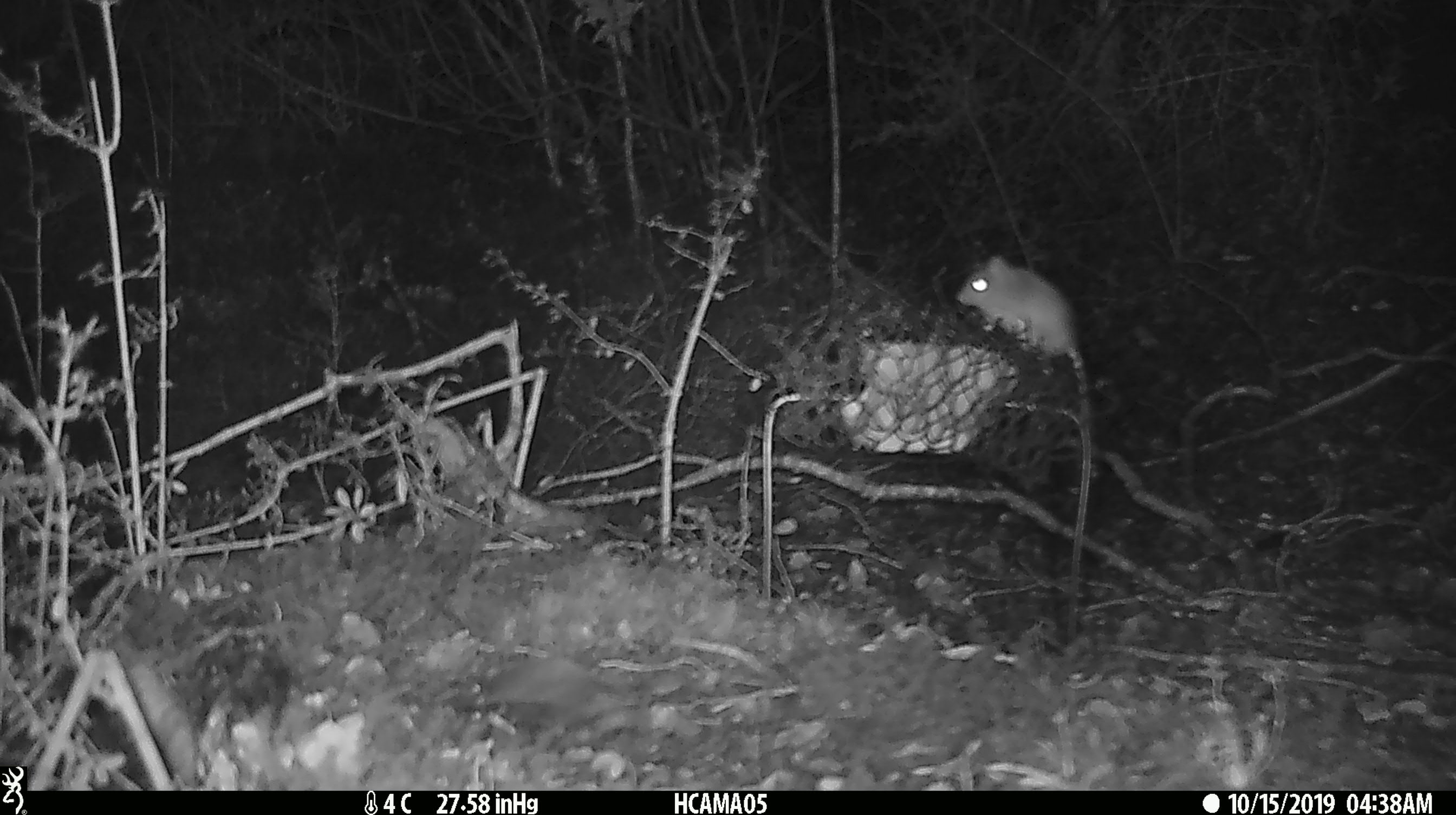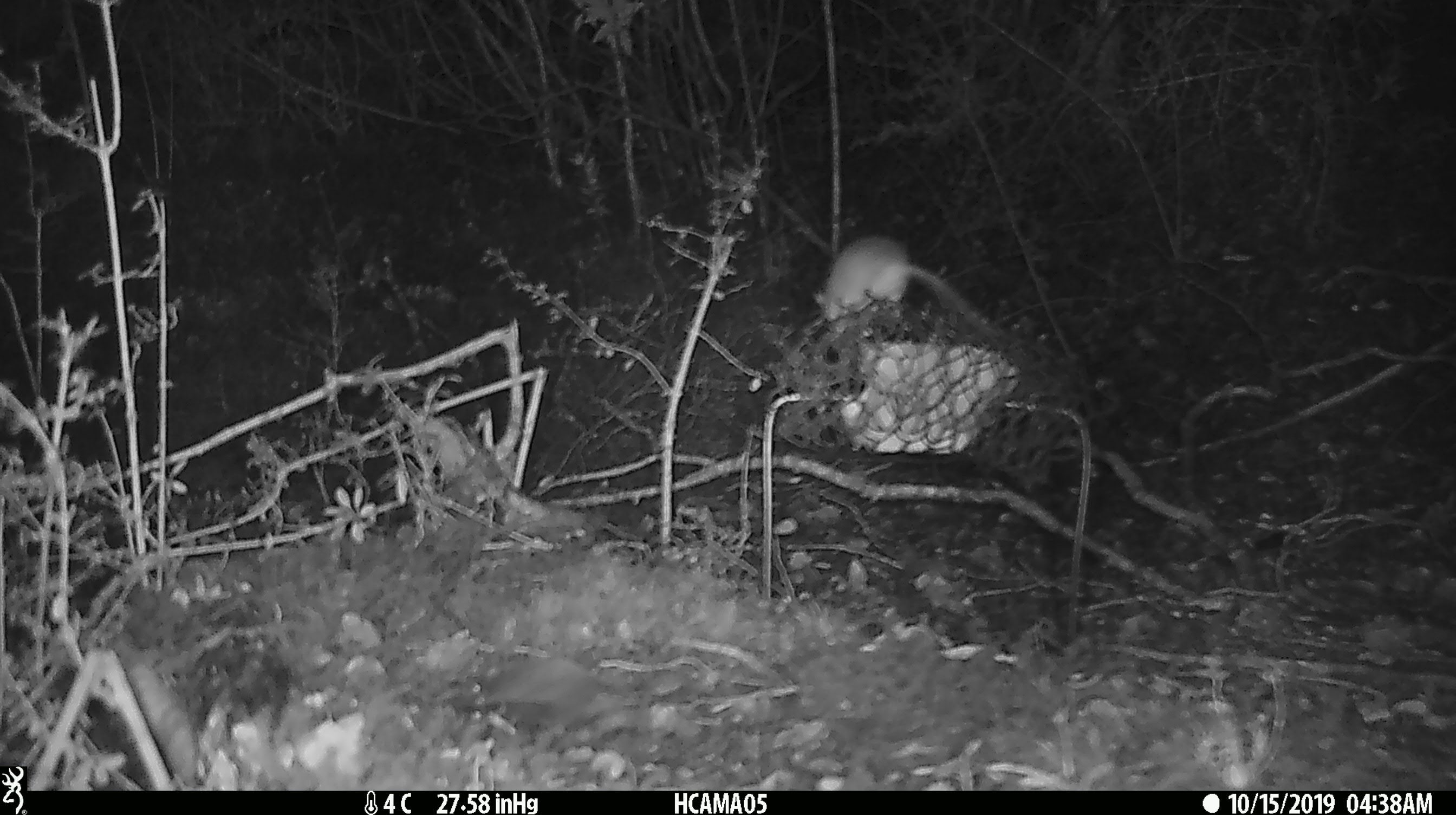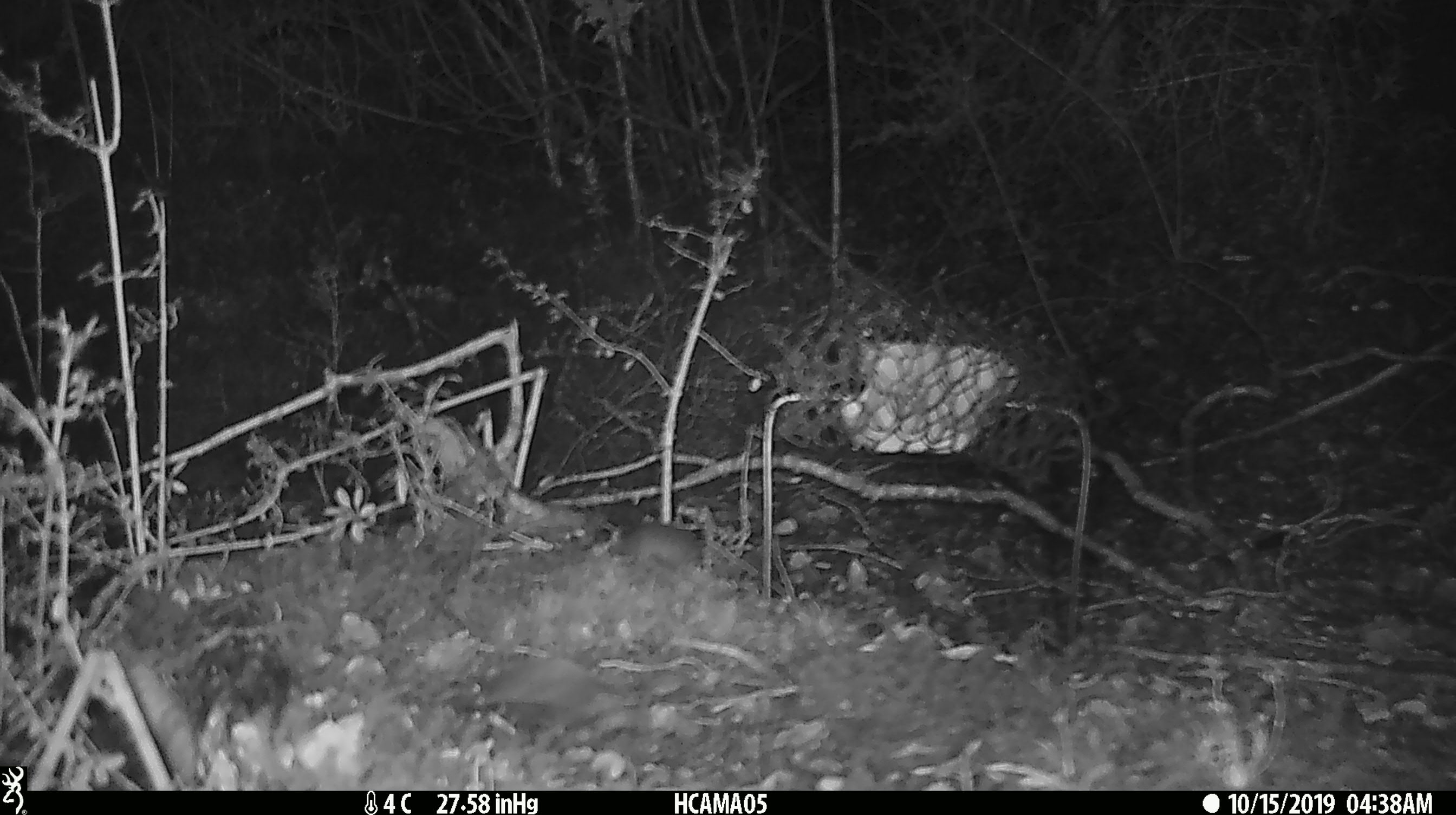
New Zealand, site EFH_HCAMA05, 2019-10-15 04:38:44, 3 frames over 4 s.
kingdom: Animalia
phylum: Chordata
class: Mammalia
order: Rodentia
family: Muridae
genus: Mus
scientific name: Mus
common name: mouse